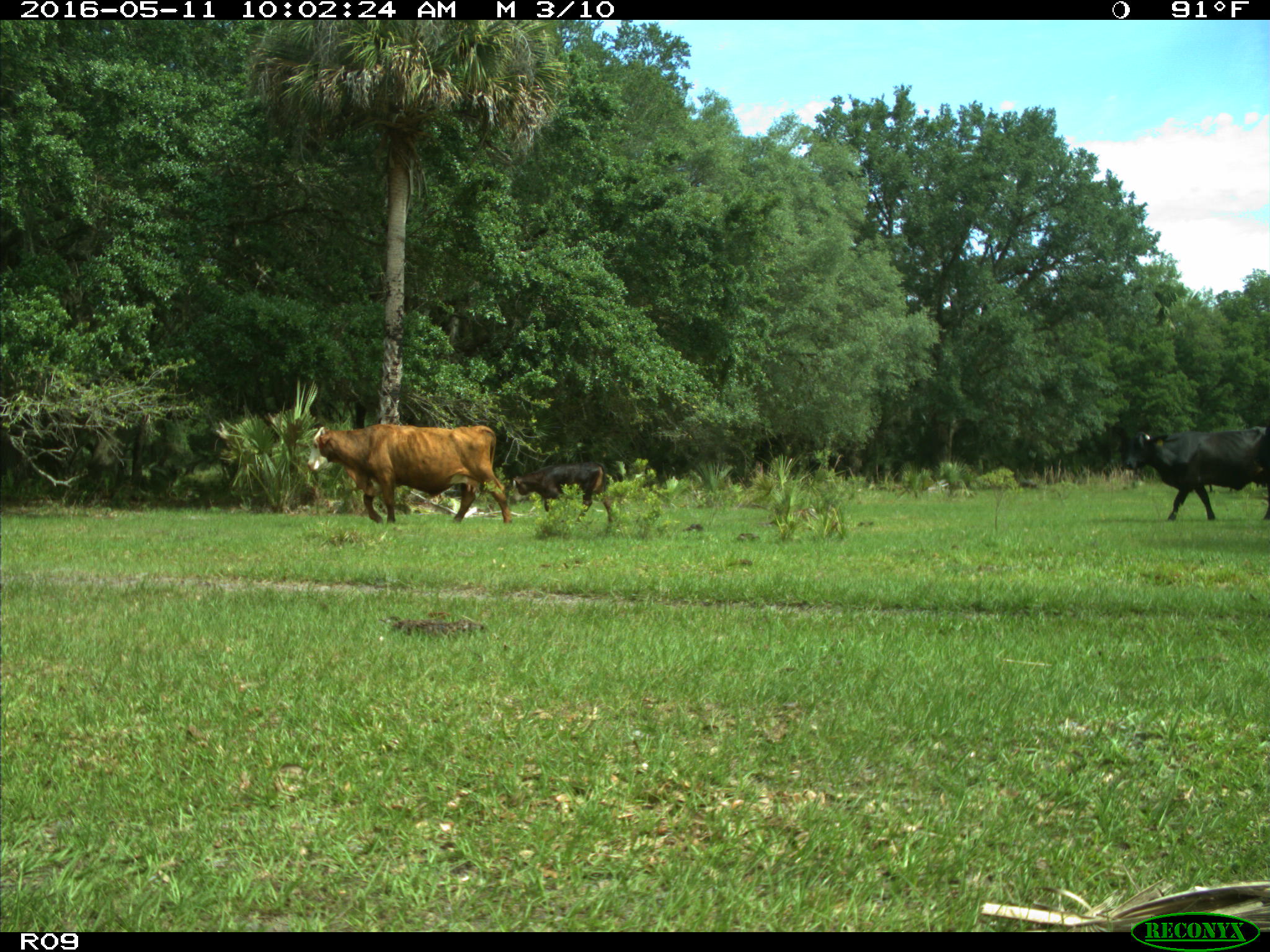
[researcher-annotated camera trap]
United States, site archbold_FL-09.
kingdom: Animalia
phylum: Chordata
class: Mammalia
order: Artiodactyla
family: Bovidae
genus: Bos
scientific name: Bos taurus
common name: domestic cow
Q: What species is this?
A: Bos taurus (domestic cow).